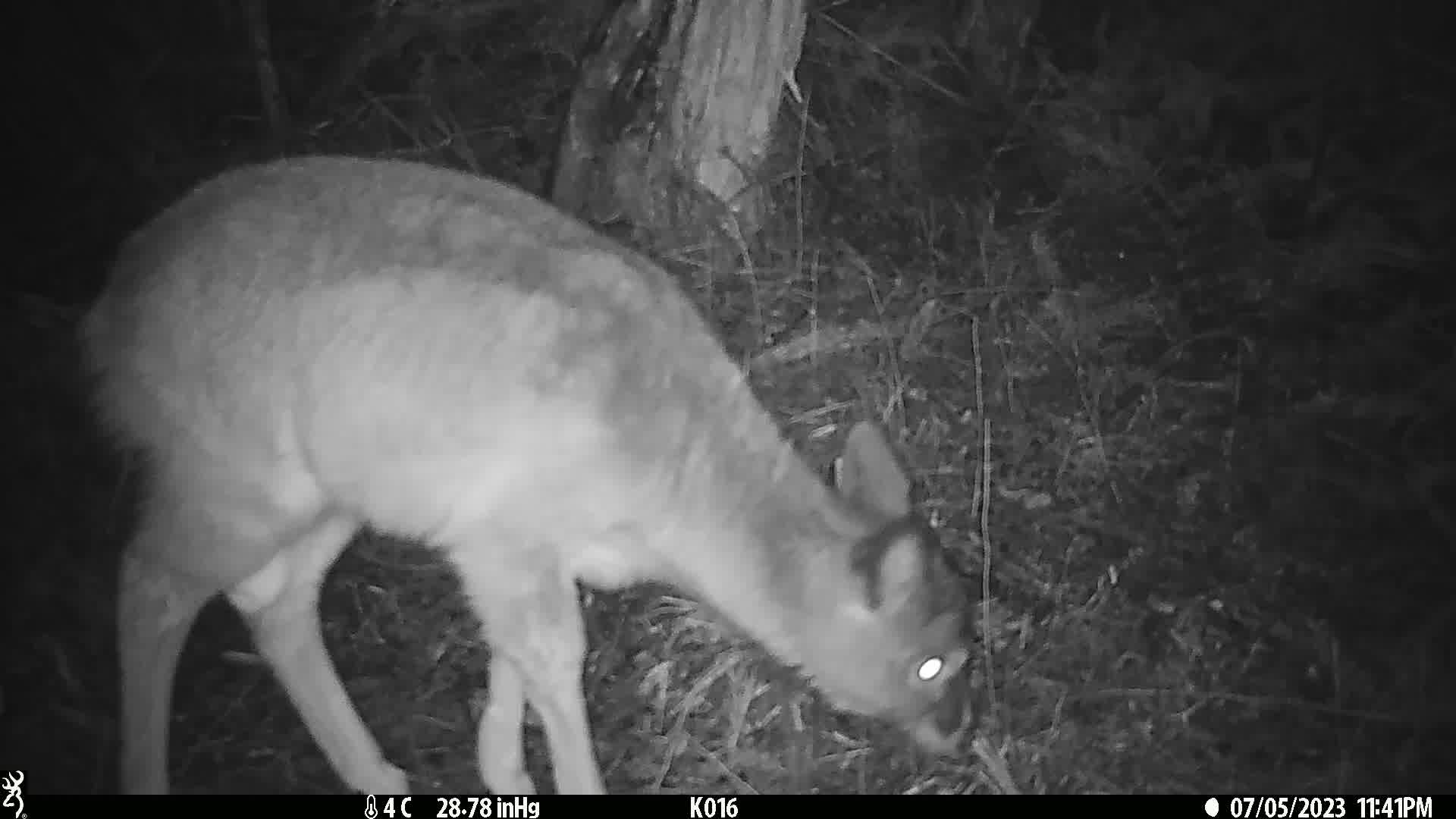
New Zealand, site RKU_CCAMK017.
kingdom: Animalia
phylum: Chordata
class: Mammalia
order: Artiodactyla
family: Cervidae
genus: Odocoileus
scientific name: Odocoileus virginianus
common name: white-tailed deer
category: white tailed deer